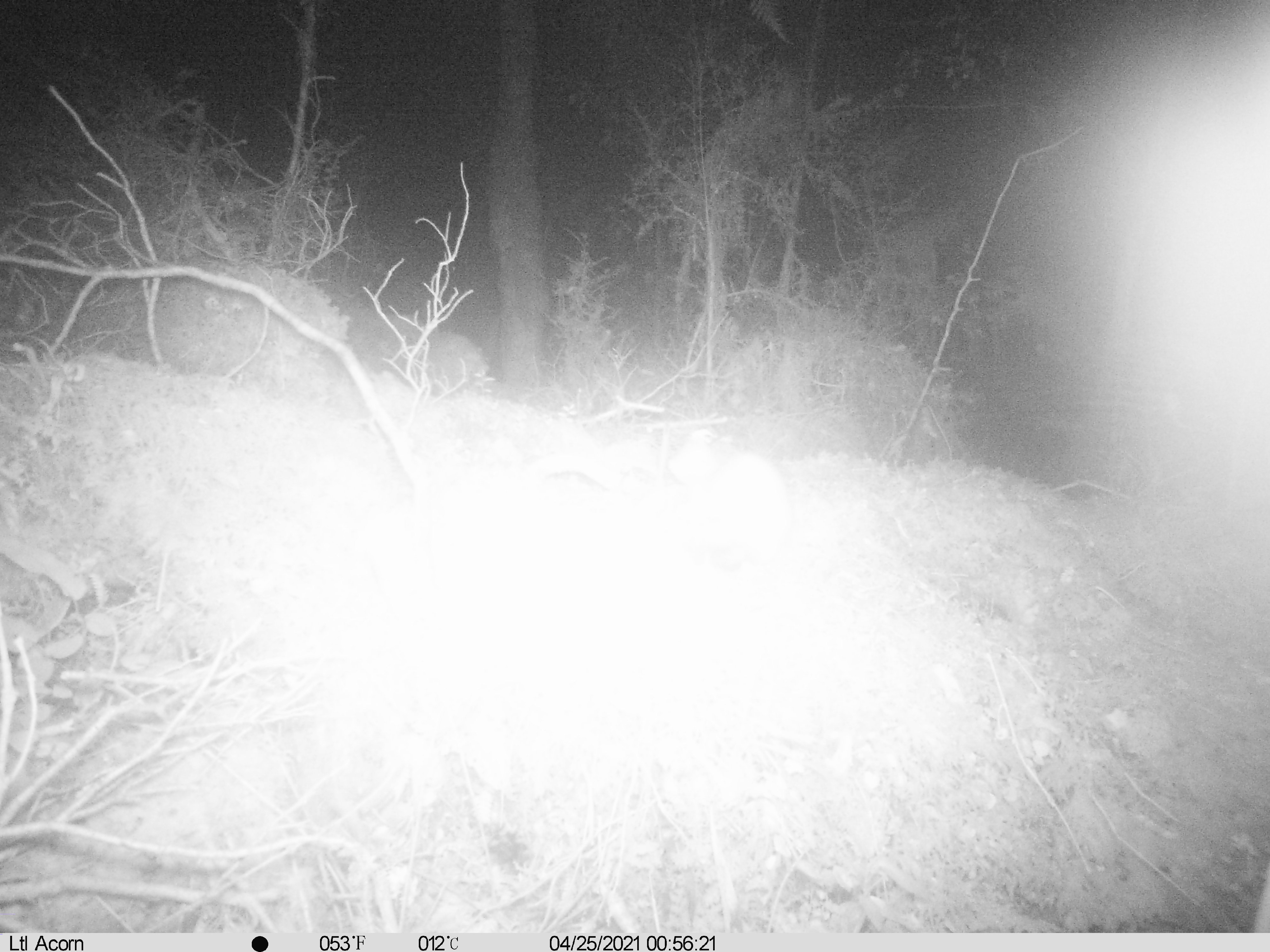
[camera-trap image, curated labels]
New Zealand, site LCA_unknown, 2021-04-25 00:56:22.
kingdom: Animalia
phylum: Chordata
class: Mammalia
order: Carnivora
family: Mustelidae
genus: Mustela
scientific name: Mustela erminea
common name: stoat